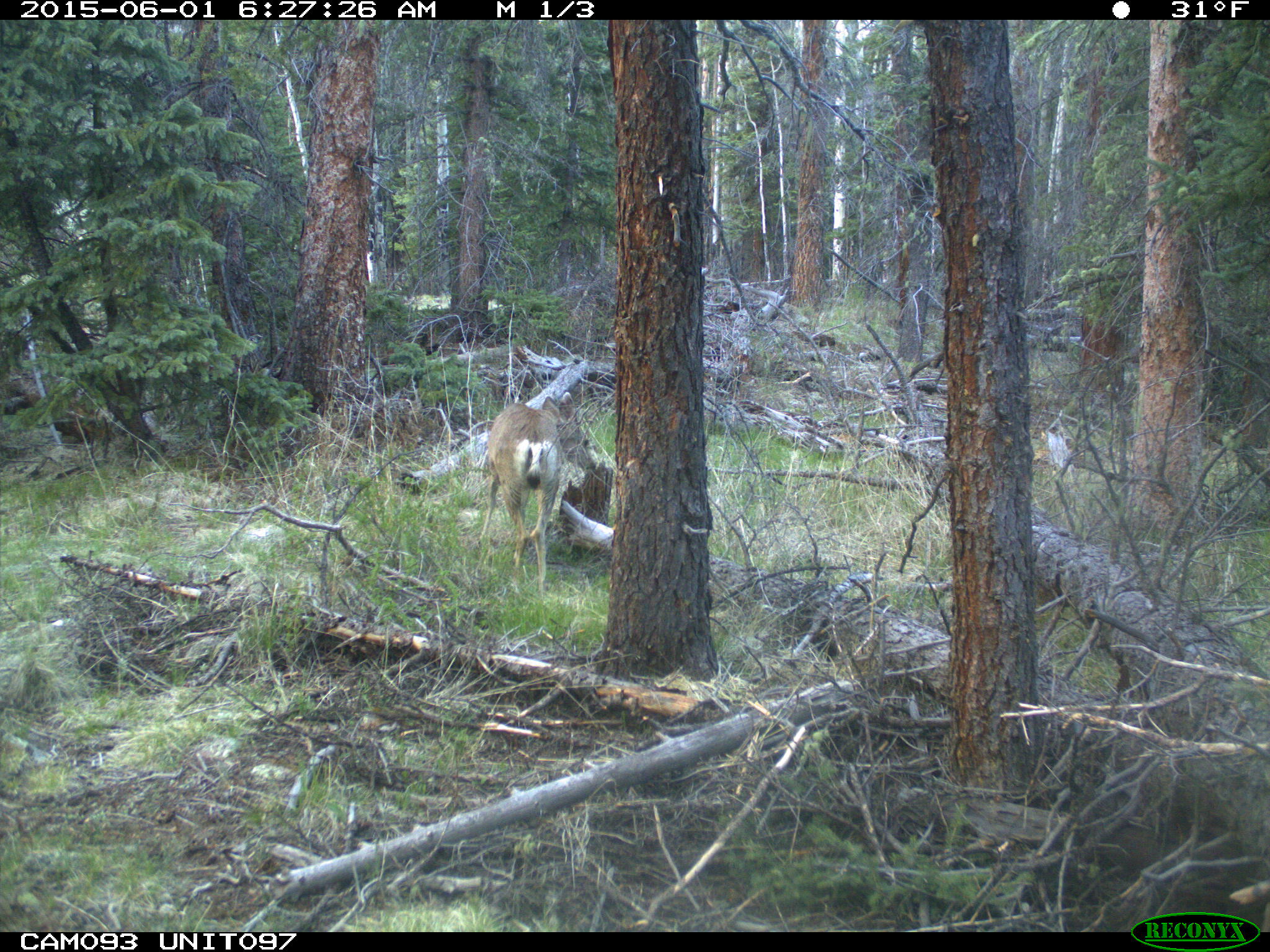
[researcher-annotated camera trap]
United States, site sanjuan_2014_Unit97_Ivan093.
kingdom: Animalia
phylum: Chordata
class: Mammalia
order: Artiodactyla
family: Cervidae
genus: Odocoileus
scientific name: Odocoileus hemionus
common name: mule deer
Odocoileus hemionus (mule deer).